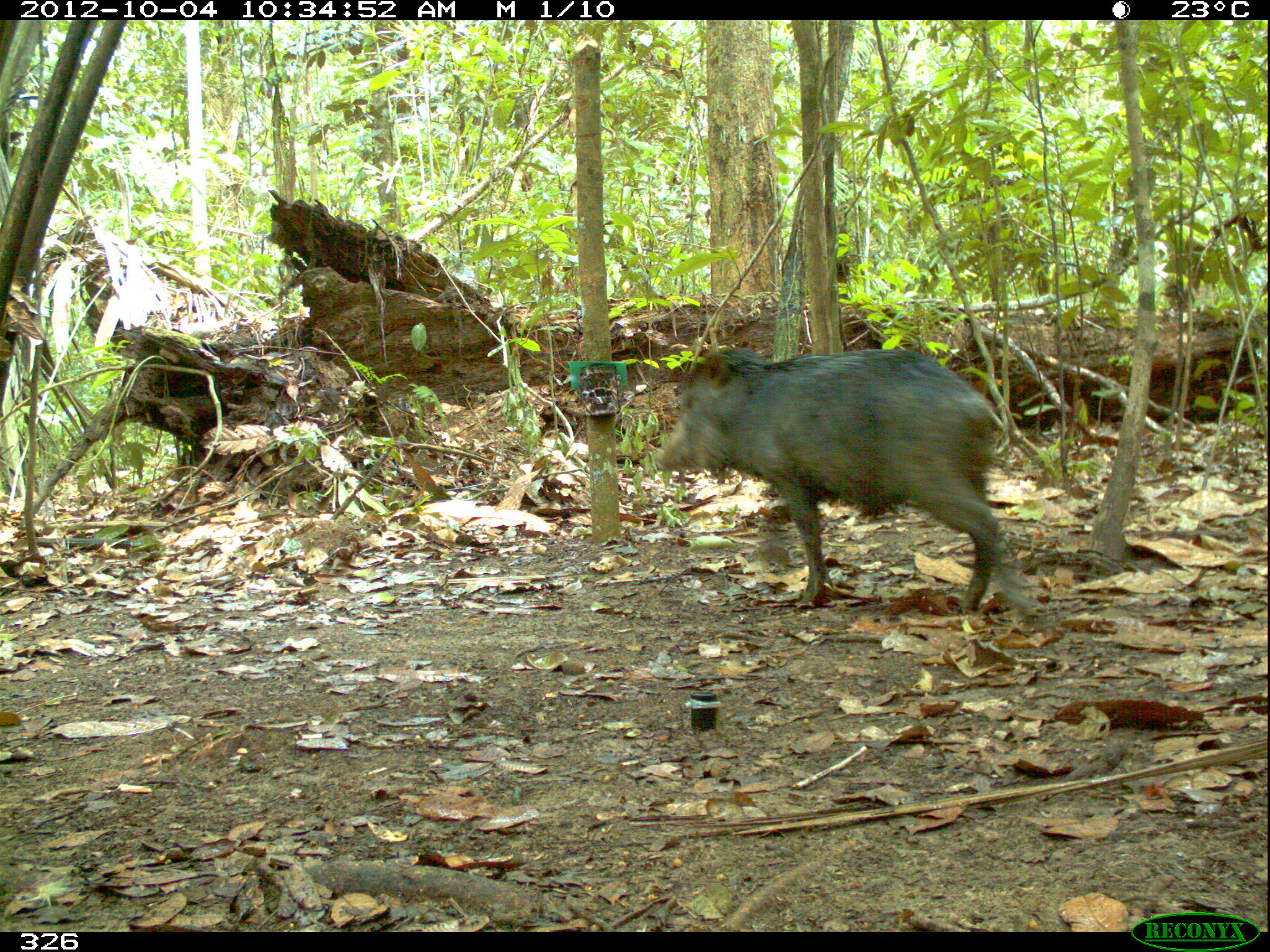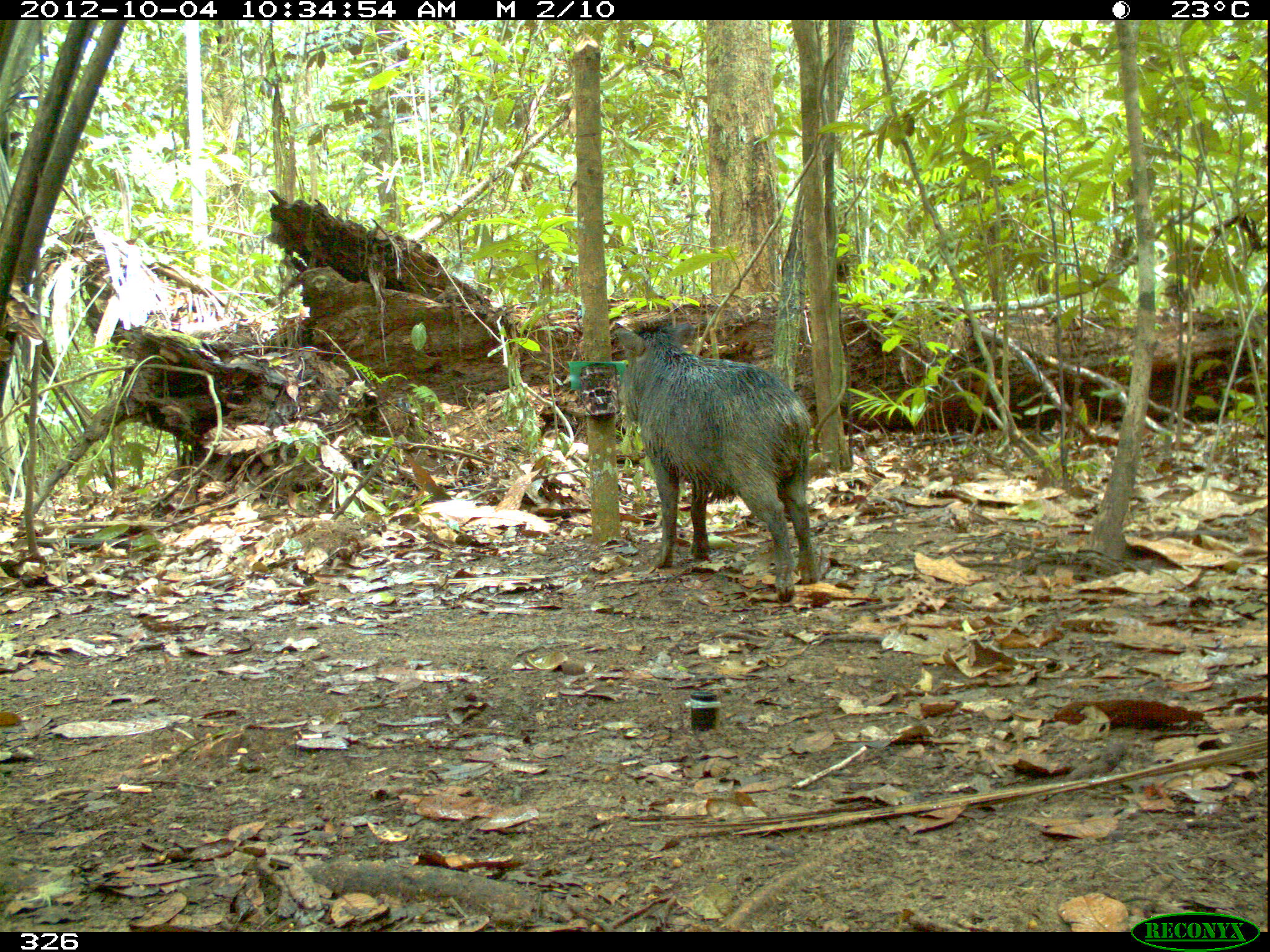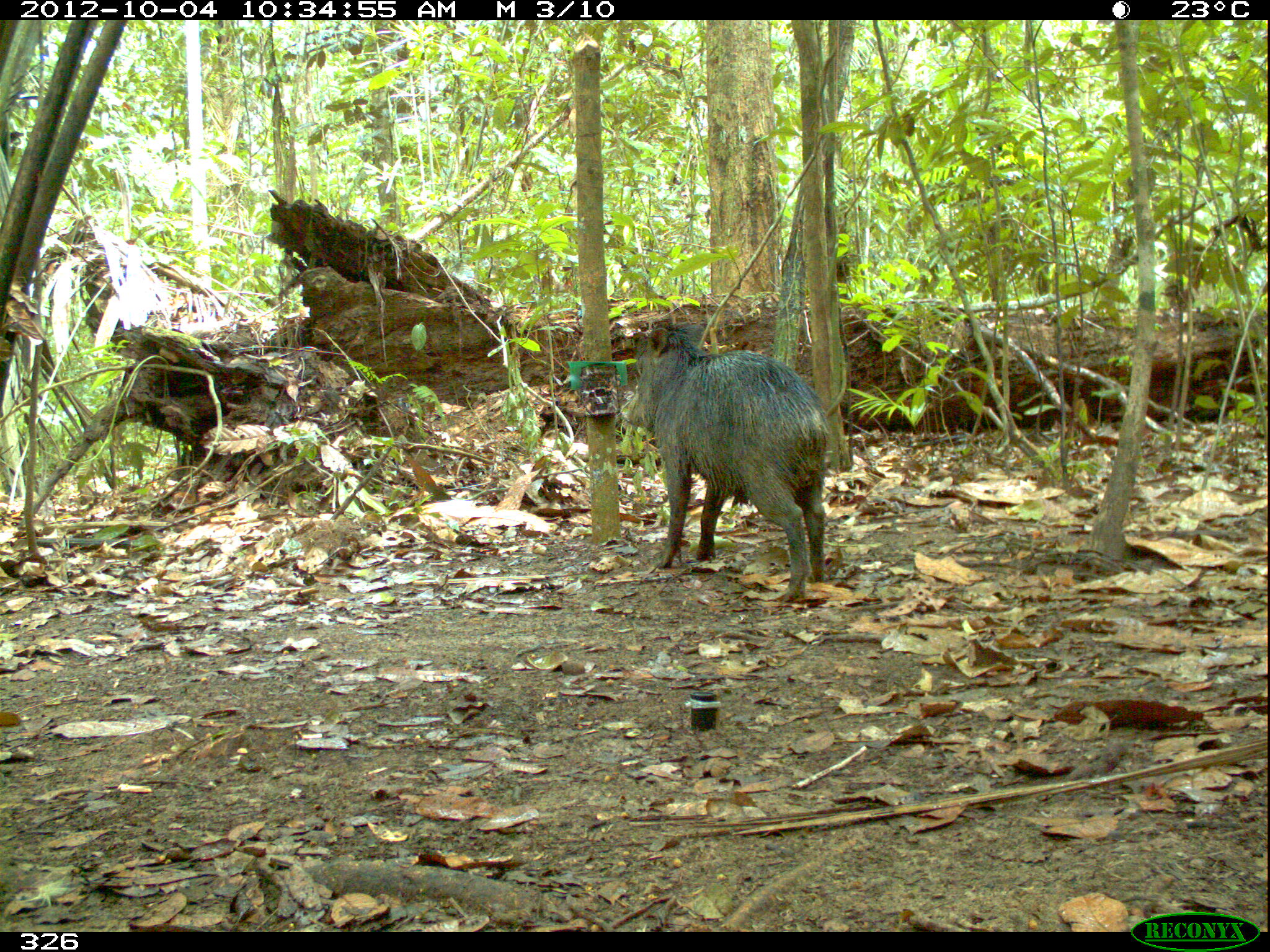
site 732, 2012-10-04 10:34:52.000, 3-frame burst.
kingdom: Animalia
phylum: Chordata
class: Mammalia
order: Artiodactyla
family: Tayassuidae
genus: Tayassu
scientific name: Tayassu pecari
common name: white-lipped peccary